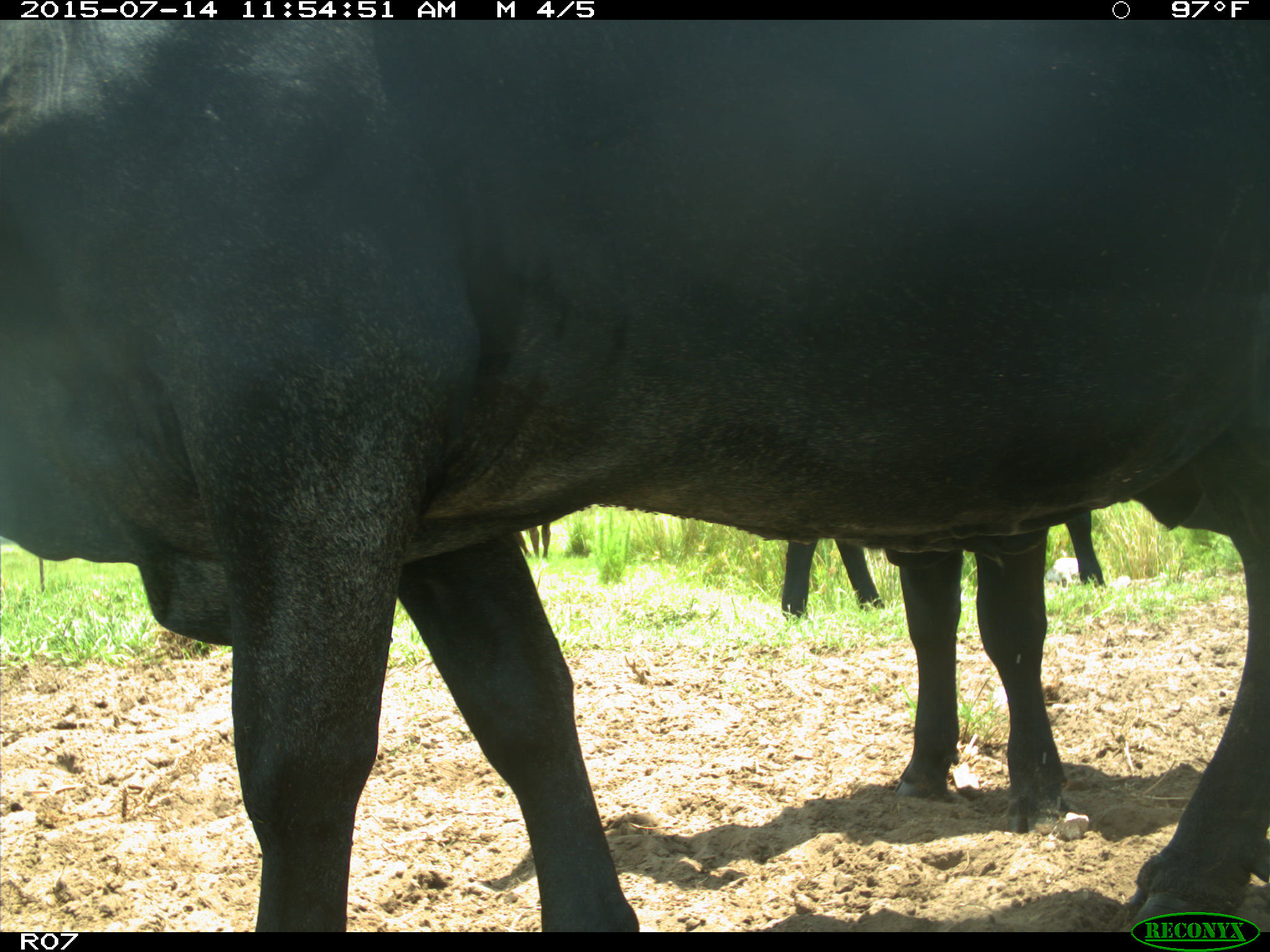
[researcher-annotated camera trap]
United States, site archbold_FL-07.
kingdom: Animalia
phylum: Chordata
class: Mammalia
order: Artiodactyla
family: Bovidae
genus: Bos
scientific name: Bos taurus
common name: domestic cow